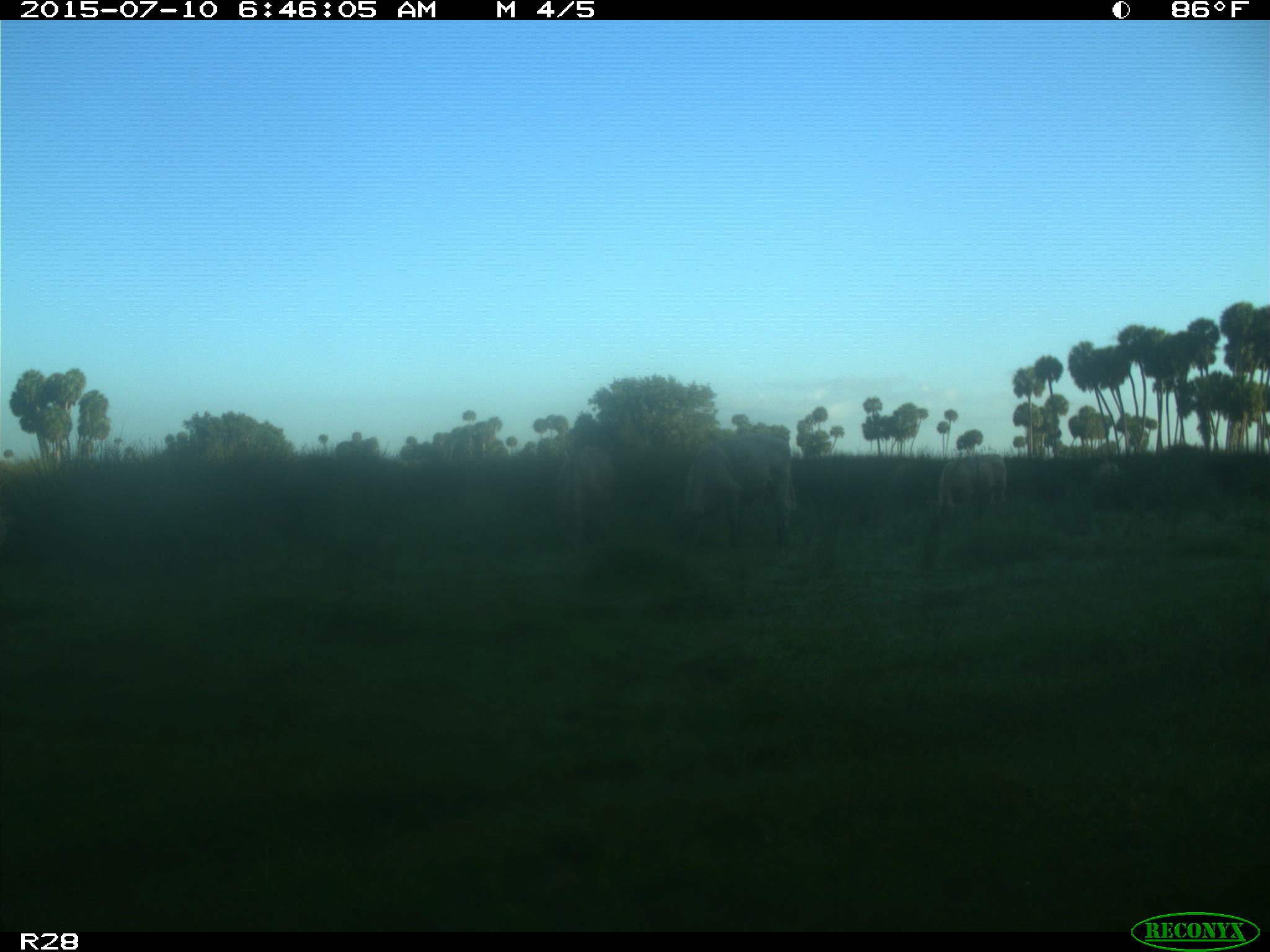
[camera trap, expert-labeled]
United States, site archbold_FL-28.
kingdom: Animalia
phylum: Chordata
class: Mammalia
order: Artiodactyla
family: Bovidae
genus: Bos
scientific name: Bos taurus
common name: domestic cow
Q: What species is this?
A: Bos taurus (domestic cow).